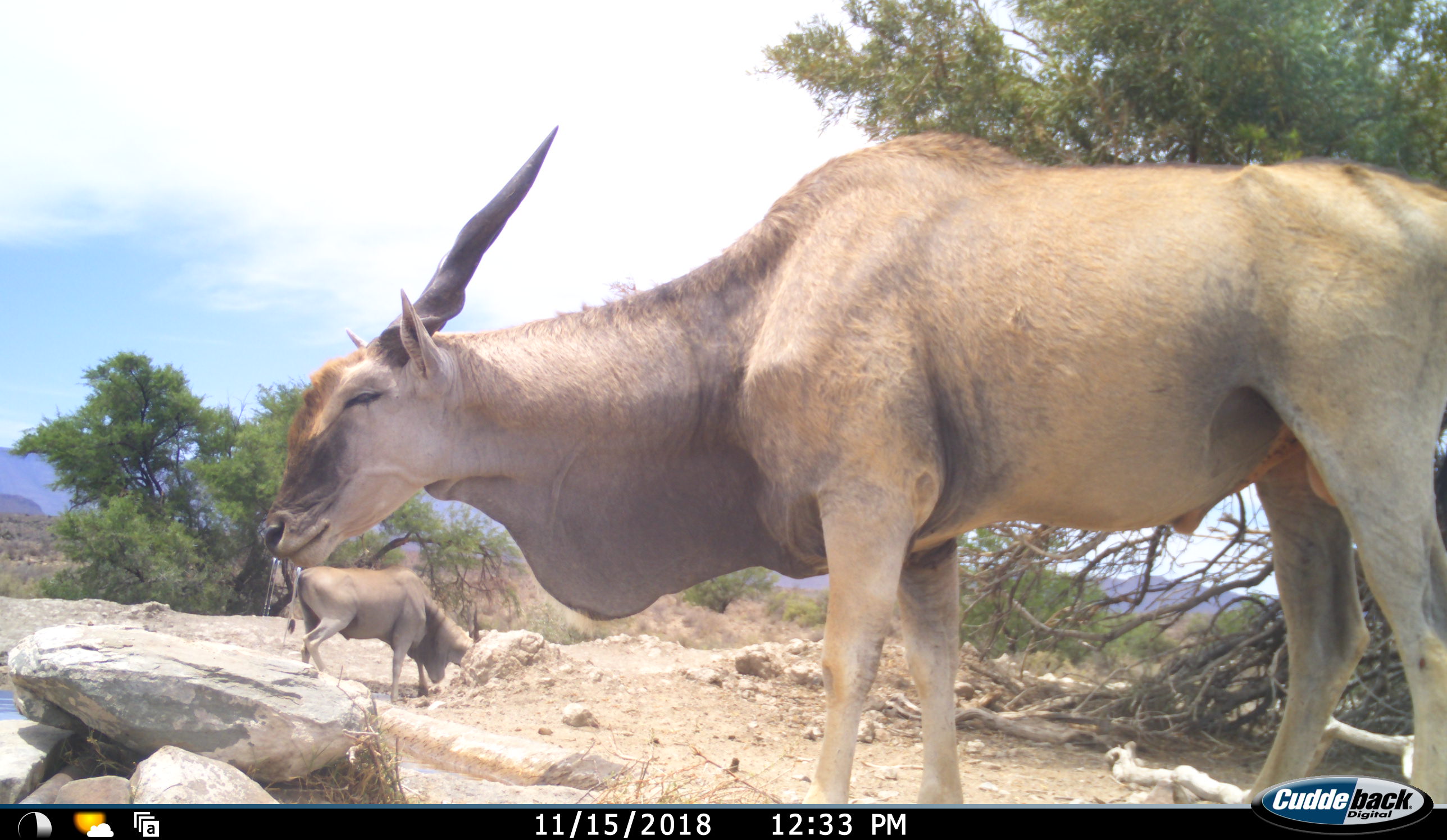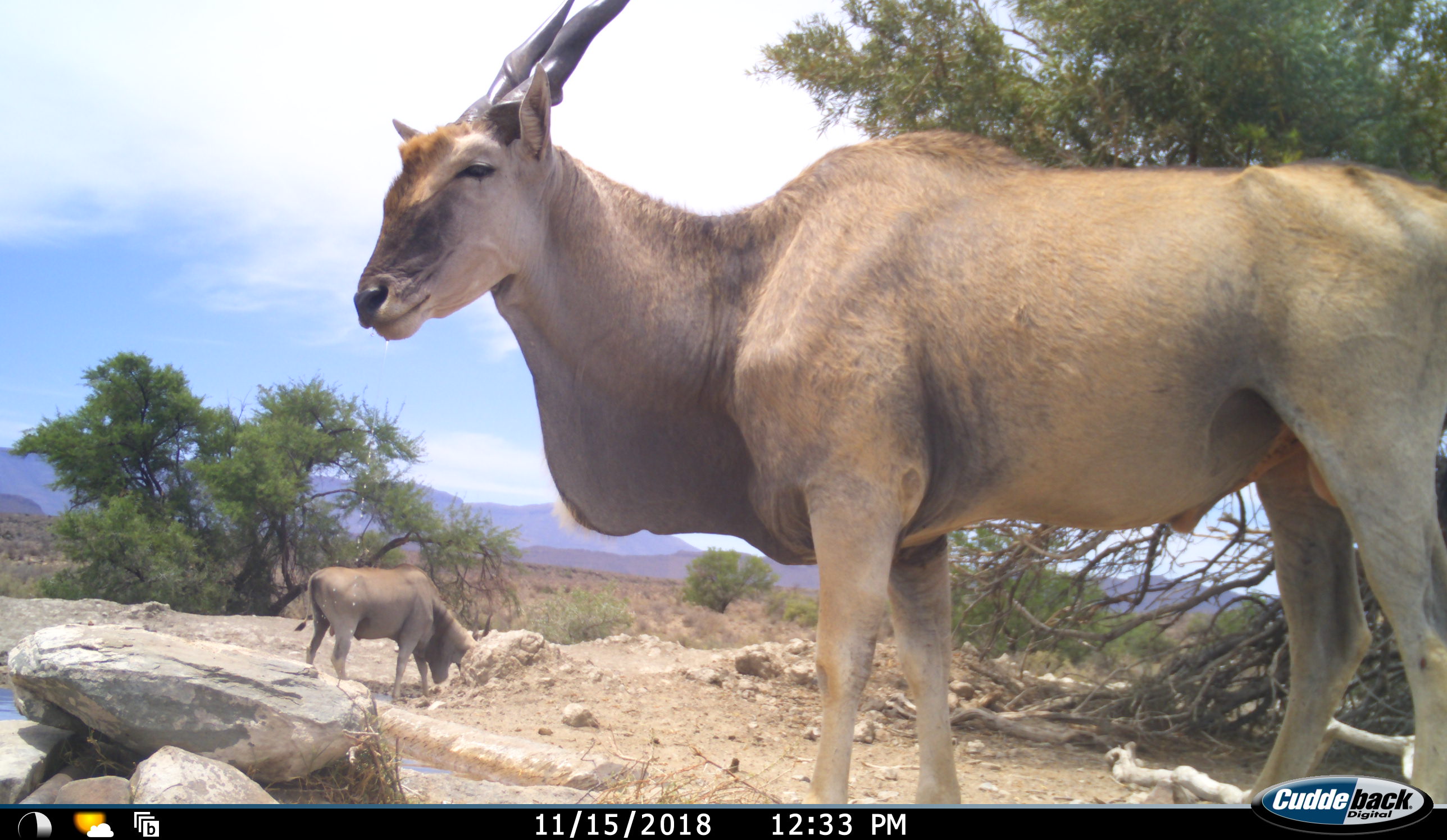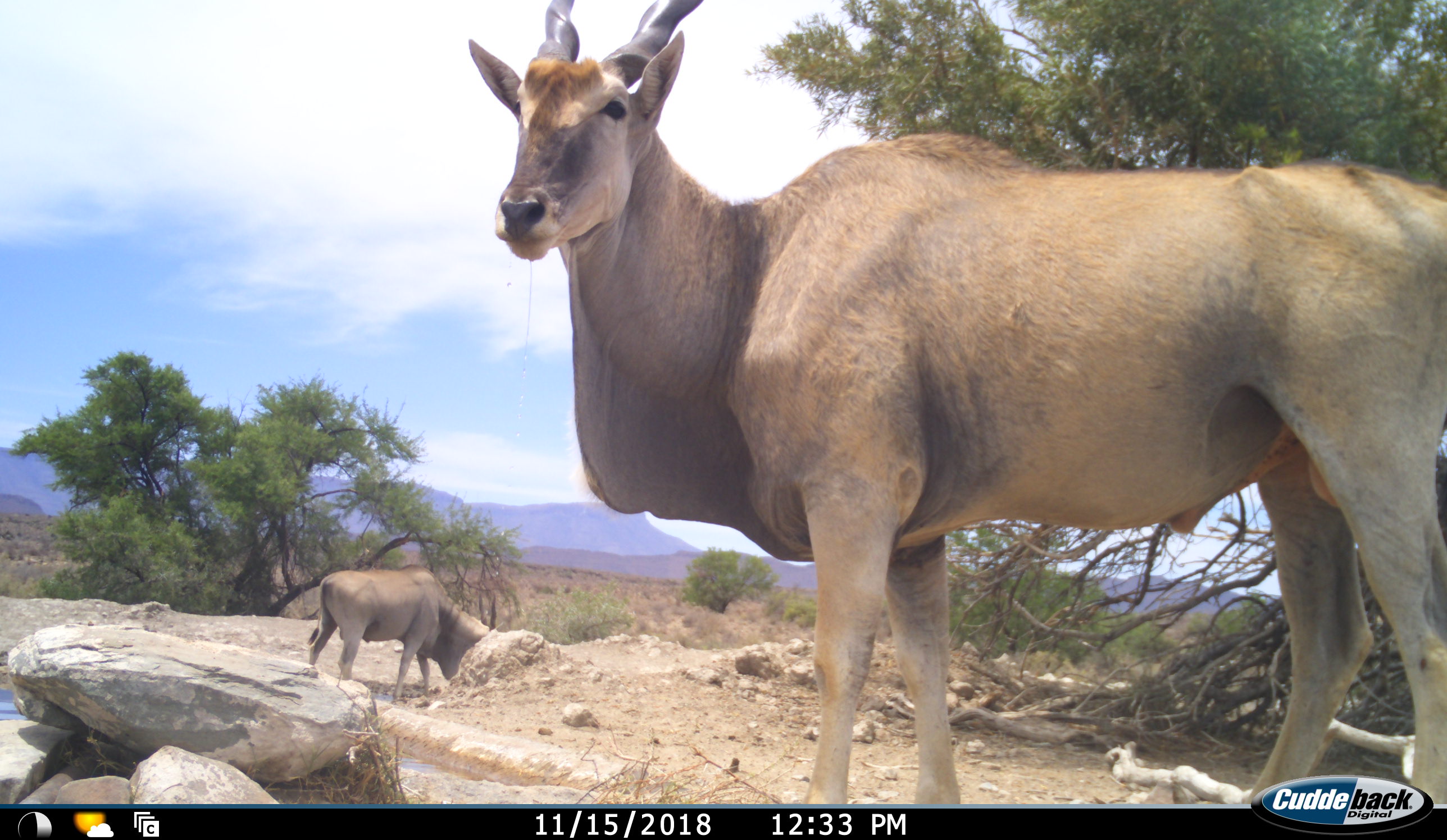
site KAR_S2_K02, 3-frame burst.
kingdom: Animalia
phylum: Chordata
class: Mammalia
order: Artiodactyla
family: Bovidae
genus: Tragelaphus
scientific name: Tragelaphus oryx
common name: eland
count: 2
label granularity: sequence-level